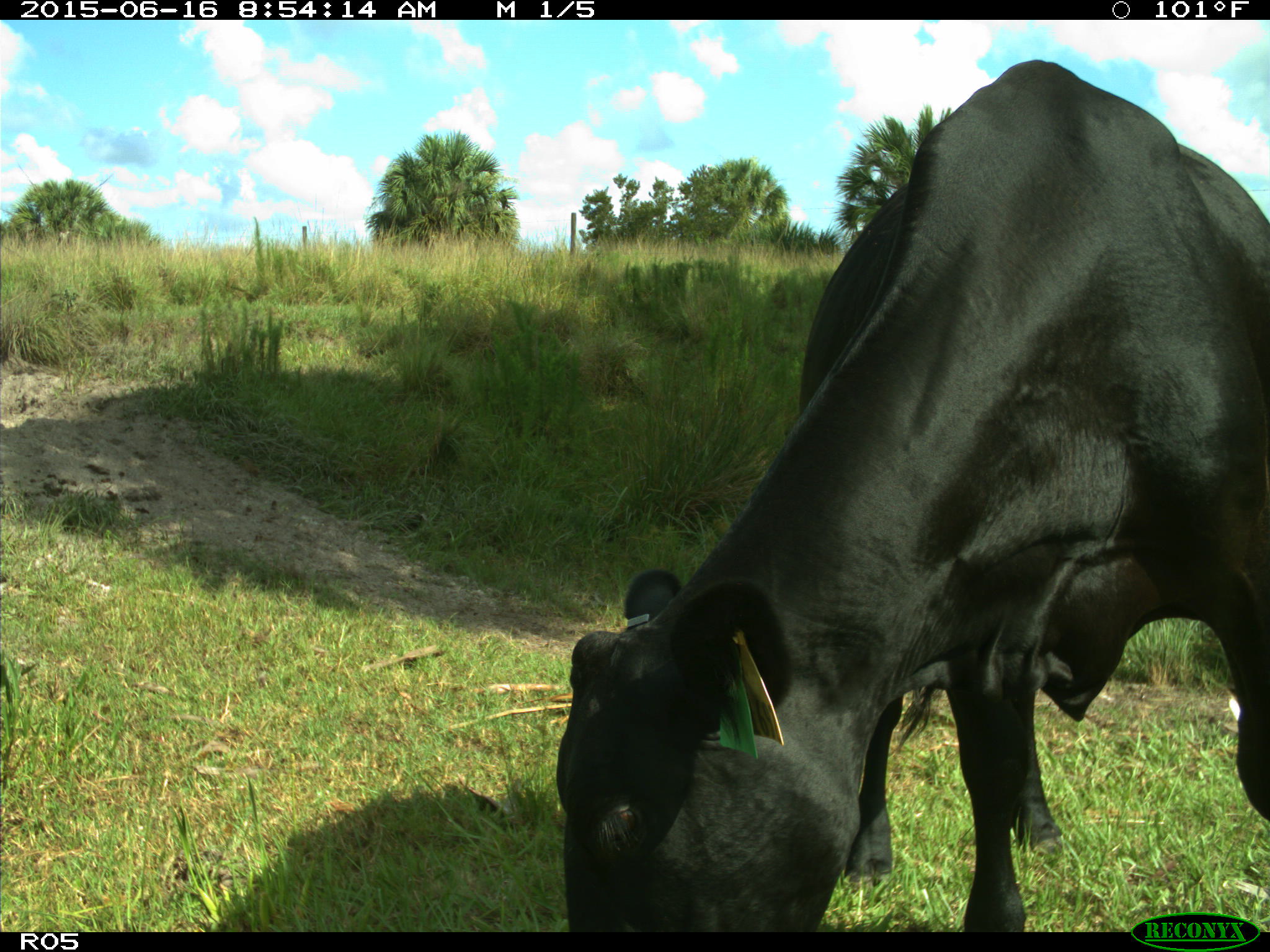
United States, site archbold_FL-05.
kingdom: Animalia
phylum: Chordata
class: Mammalia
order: Artiodactyla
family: Bovidae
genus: Bos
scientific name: Bos taurus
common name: domestic cow